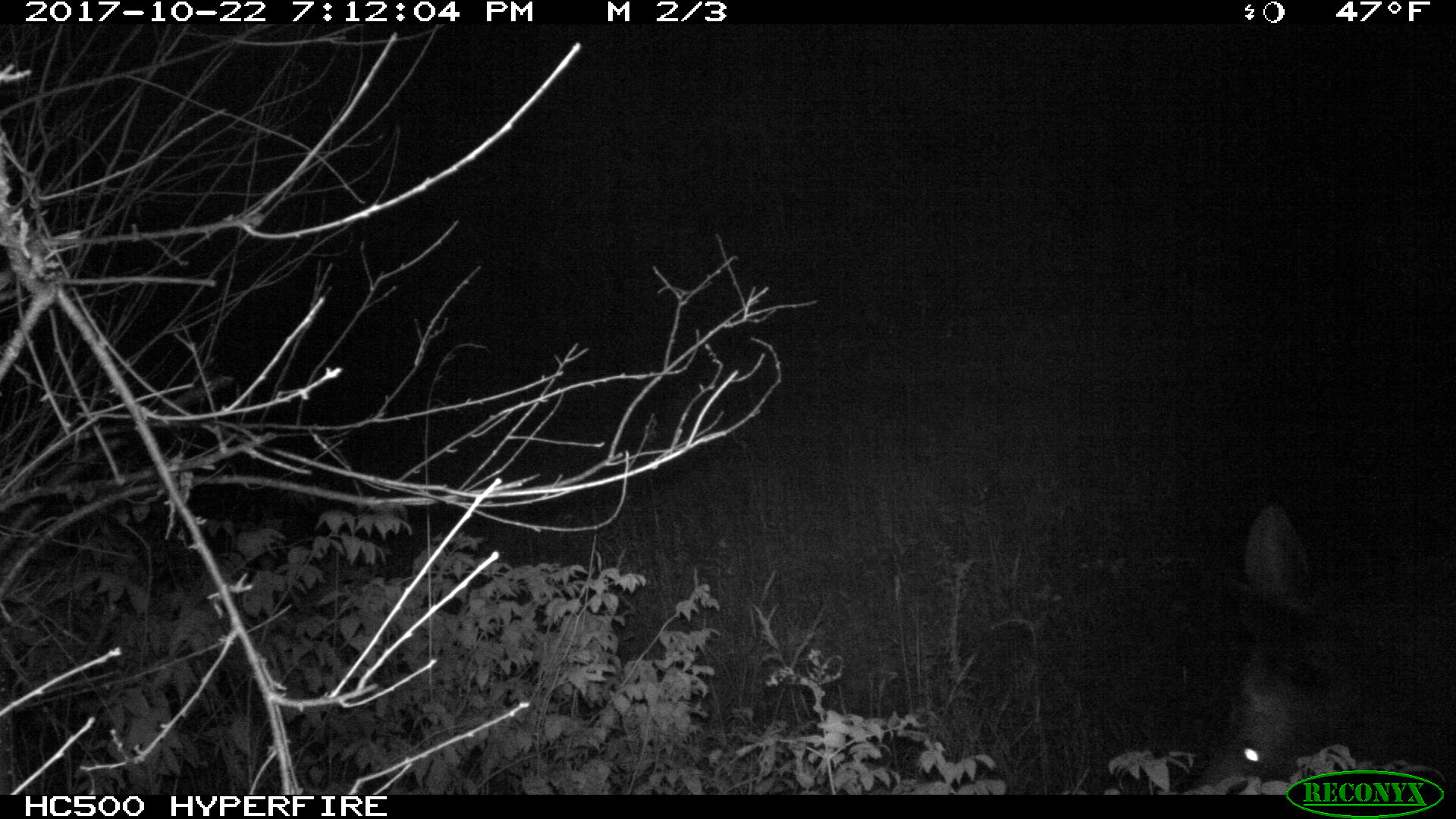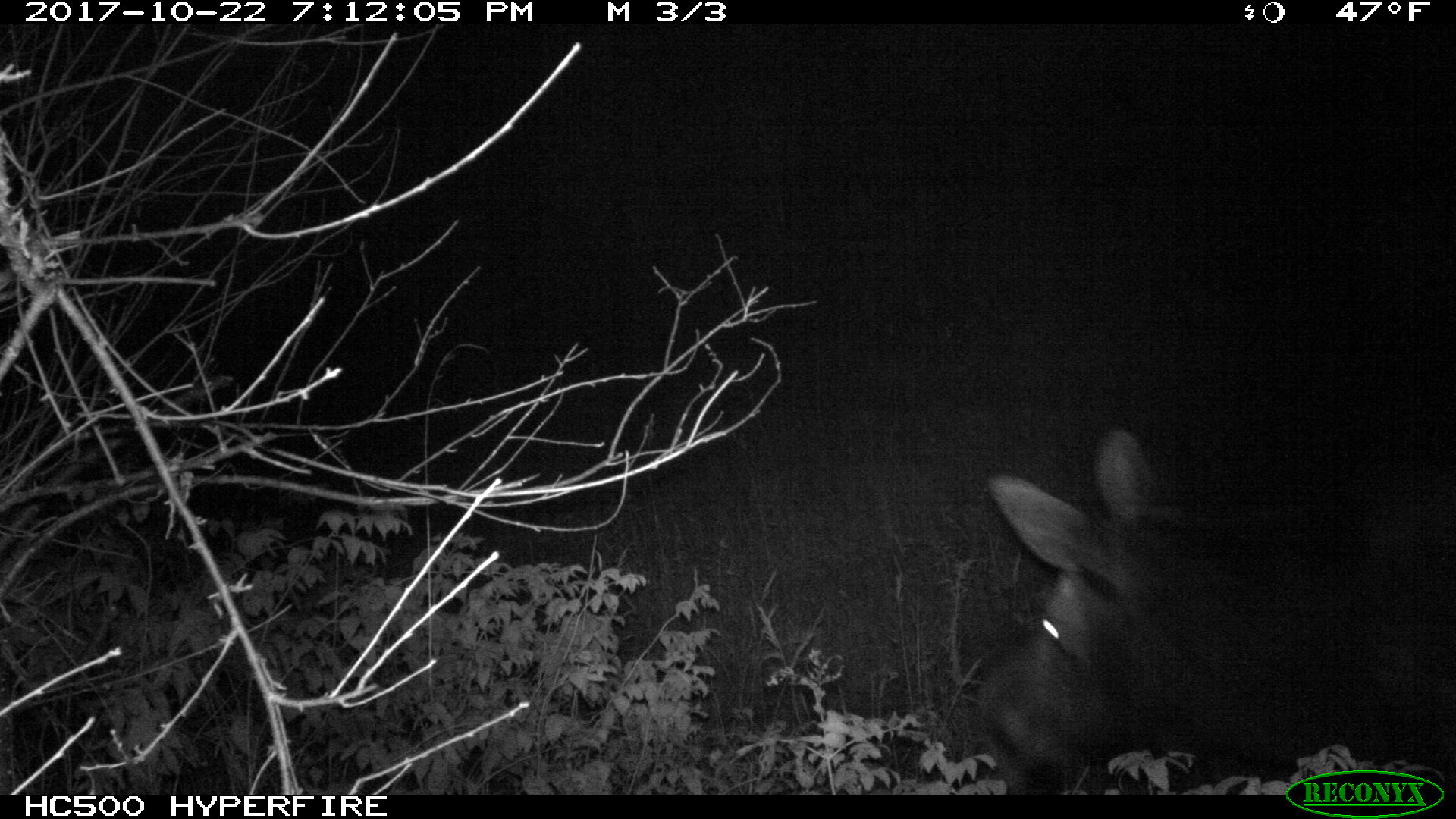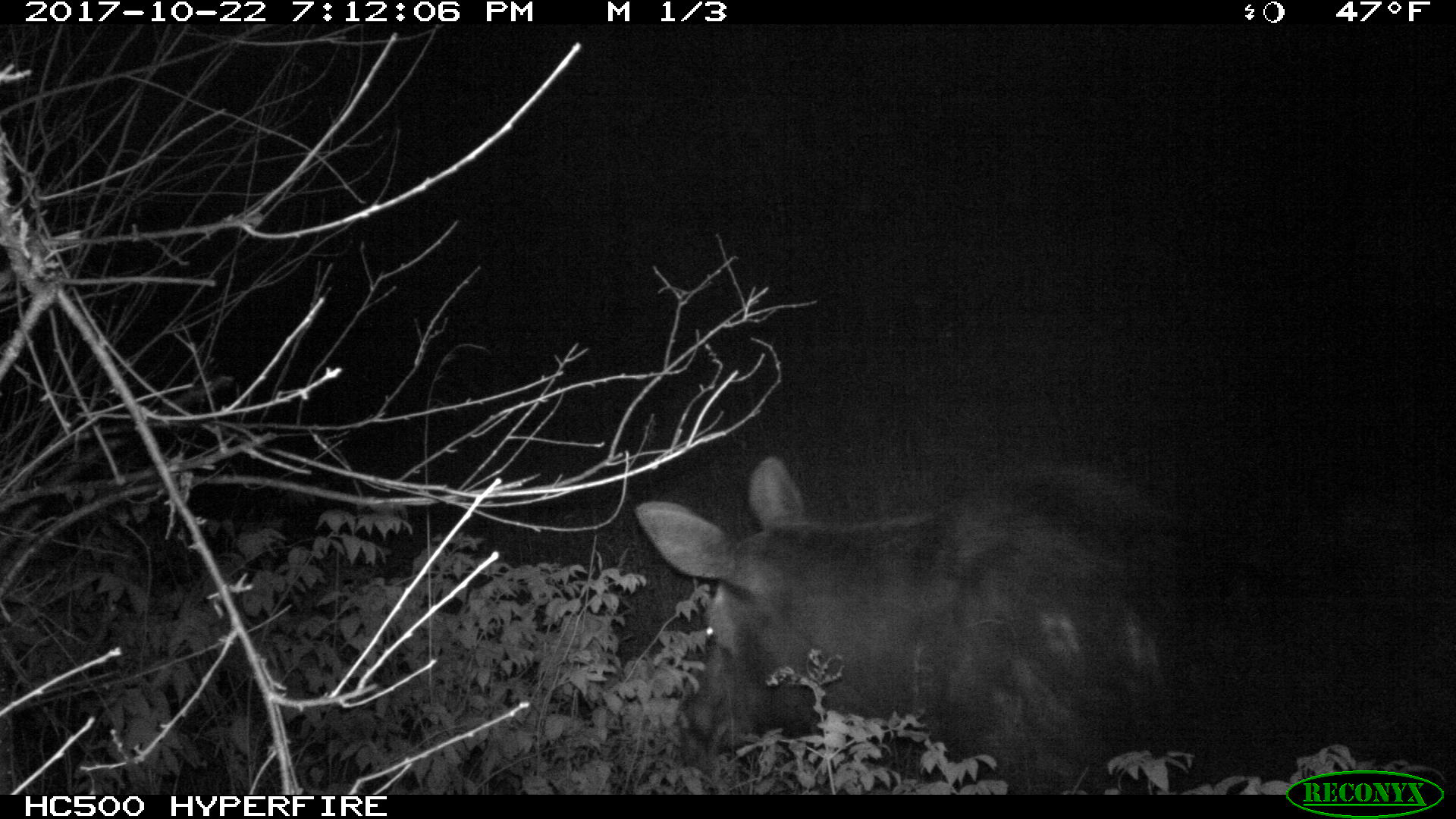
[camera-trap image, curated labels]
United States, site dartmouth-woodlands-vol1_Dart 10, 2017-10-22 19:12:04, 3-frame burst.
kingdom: Animalia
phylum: Chordata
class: Mammalia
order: Artiodactyla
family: Cervidae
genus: Alces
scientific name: Alces alces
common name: moose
Moose (Alces alces).